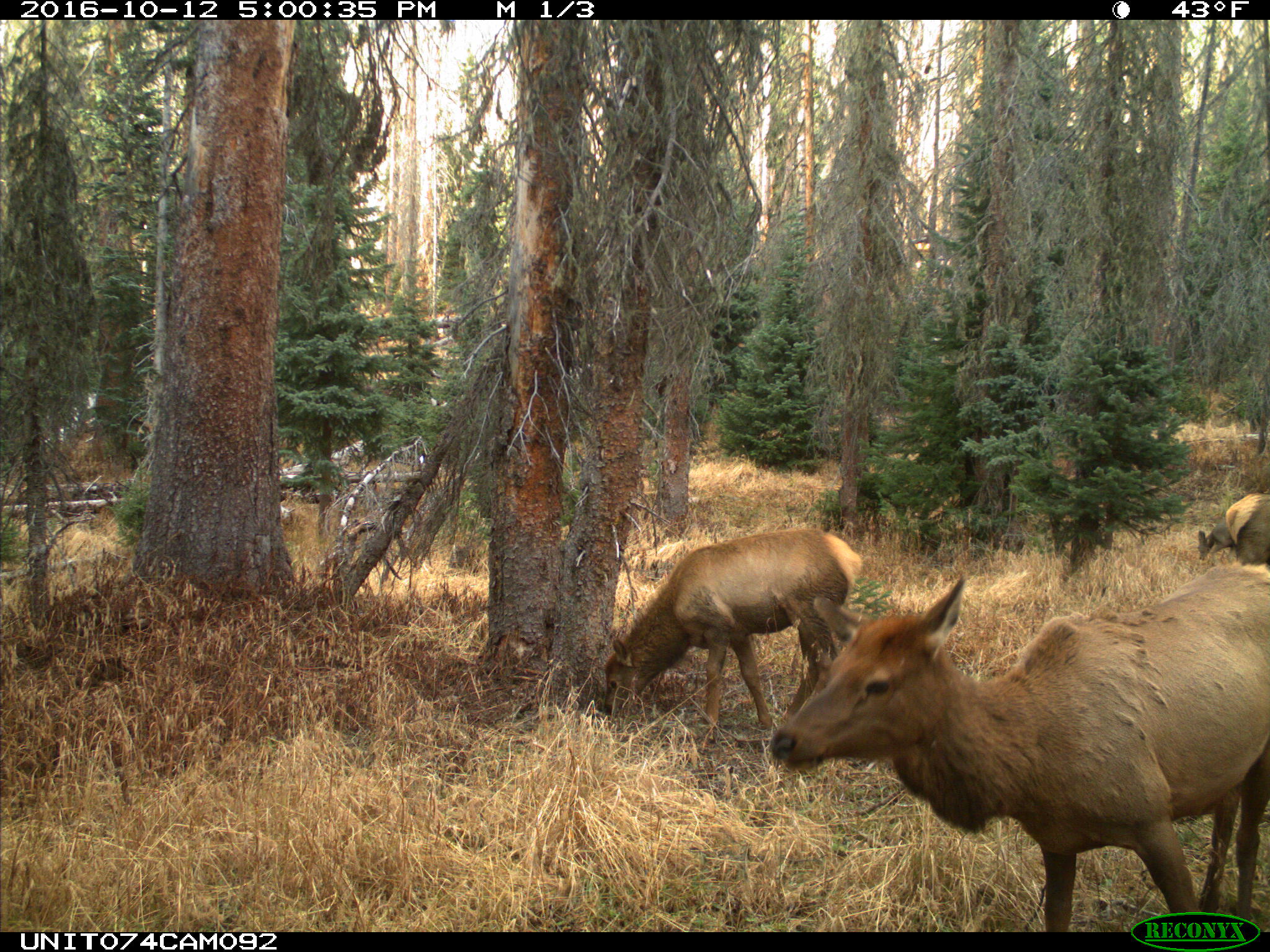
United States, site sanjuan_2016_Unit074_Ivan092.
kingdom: Animalia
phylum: Chordata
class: Mammalia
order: Artiodactyla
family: Cervidae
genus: Cervus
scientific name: Cervus elaphus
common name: red deer